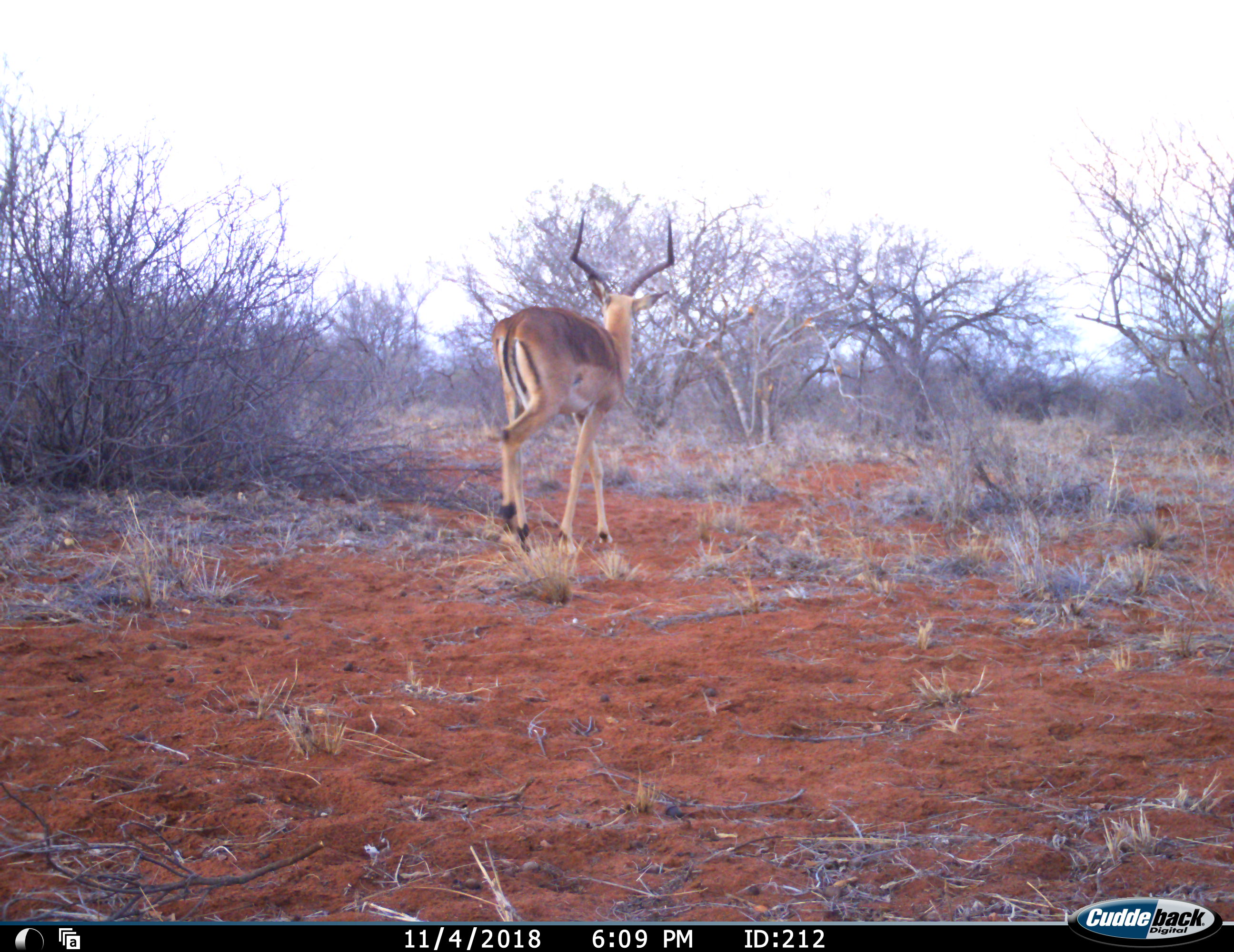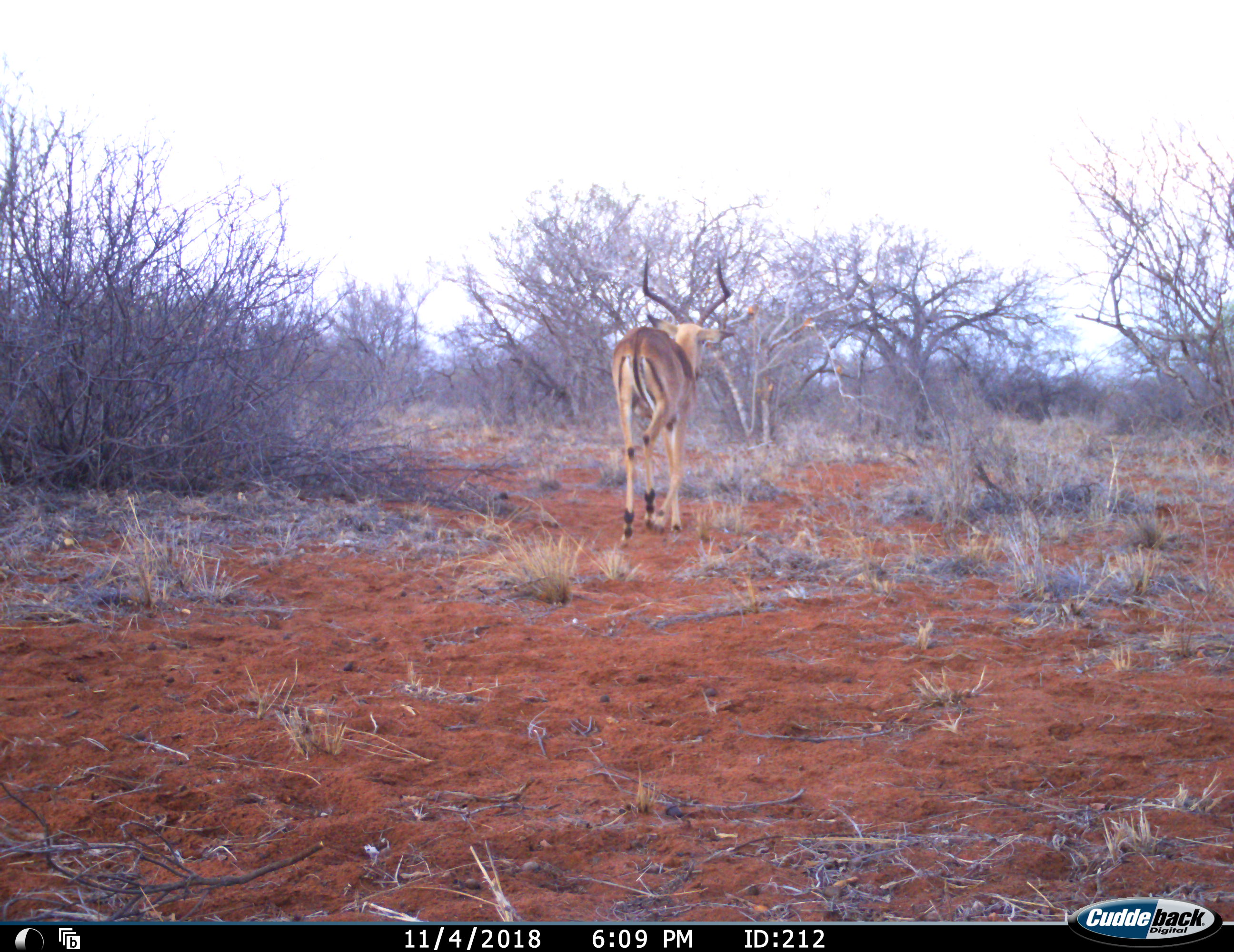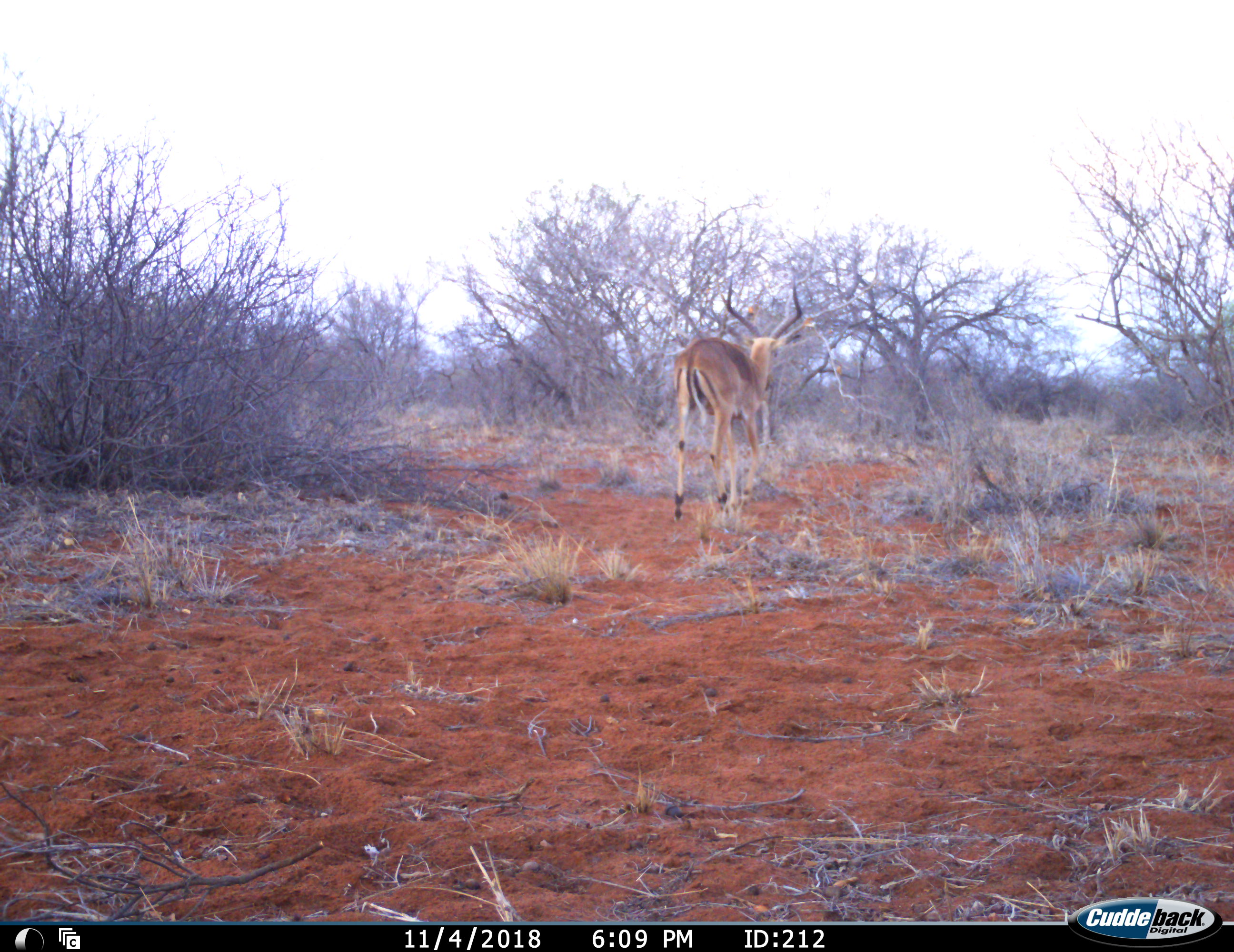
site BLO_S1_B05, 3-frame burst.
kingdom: Animalia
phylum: Chordata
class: Mammalia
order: Artiodactyla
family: Bovidae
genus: Aepyceros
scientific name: Aepyceros melampus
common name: impala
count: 1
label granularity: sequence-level